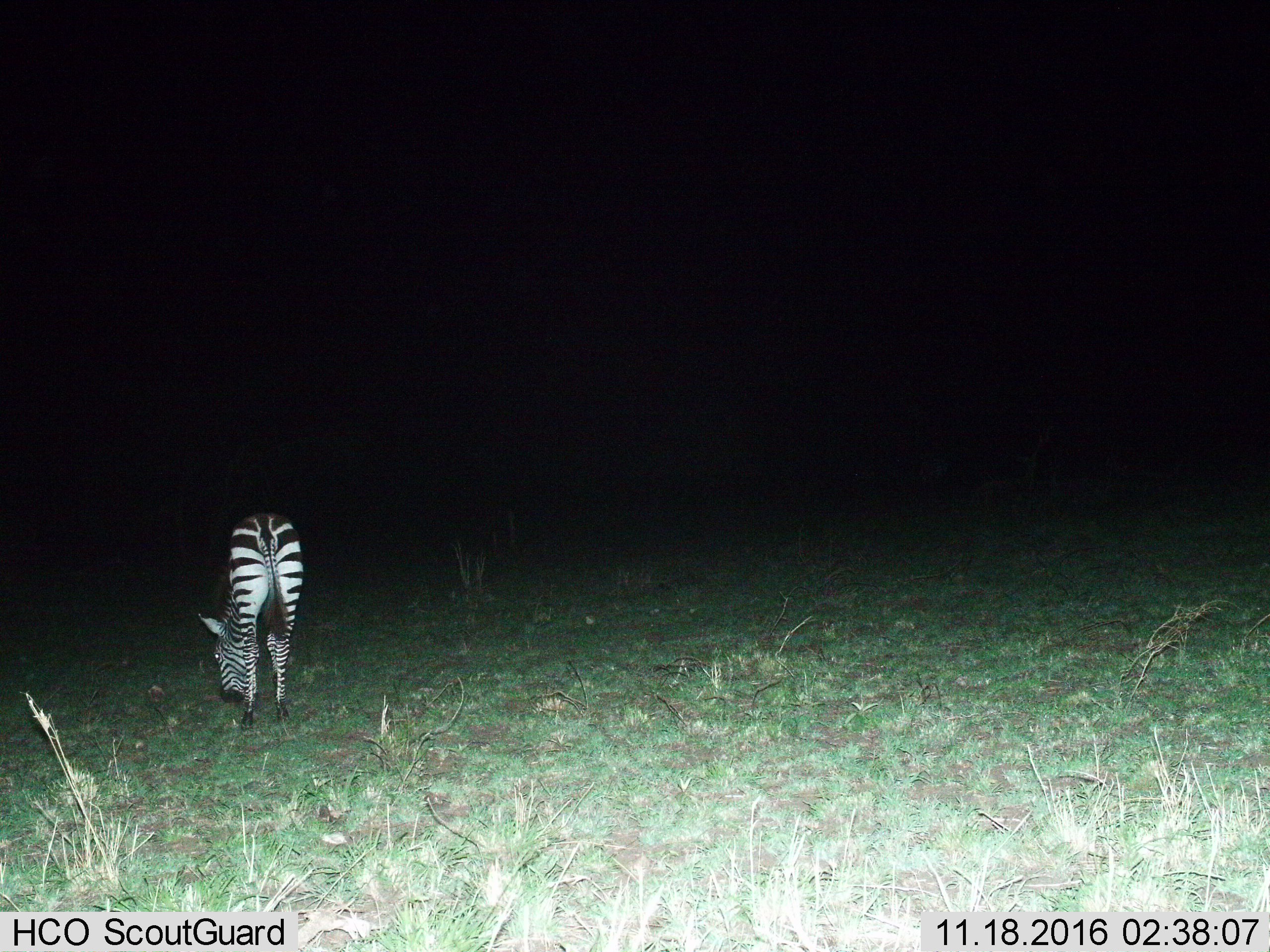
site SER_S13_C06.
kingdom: Animalia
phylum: Chordata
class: Mammalia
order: Perissodactyla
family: Equidae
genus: Equus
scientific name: Equus quagga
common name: plains zebra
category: zebraplains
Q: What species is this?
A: Zebraplains (plains zebra) (Equus quagga).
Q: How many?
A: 1.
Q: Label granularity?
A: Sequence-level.